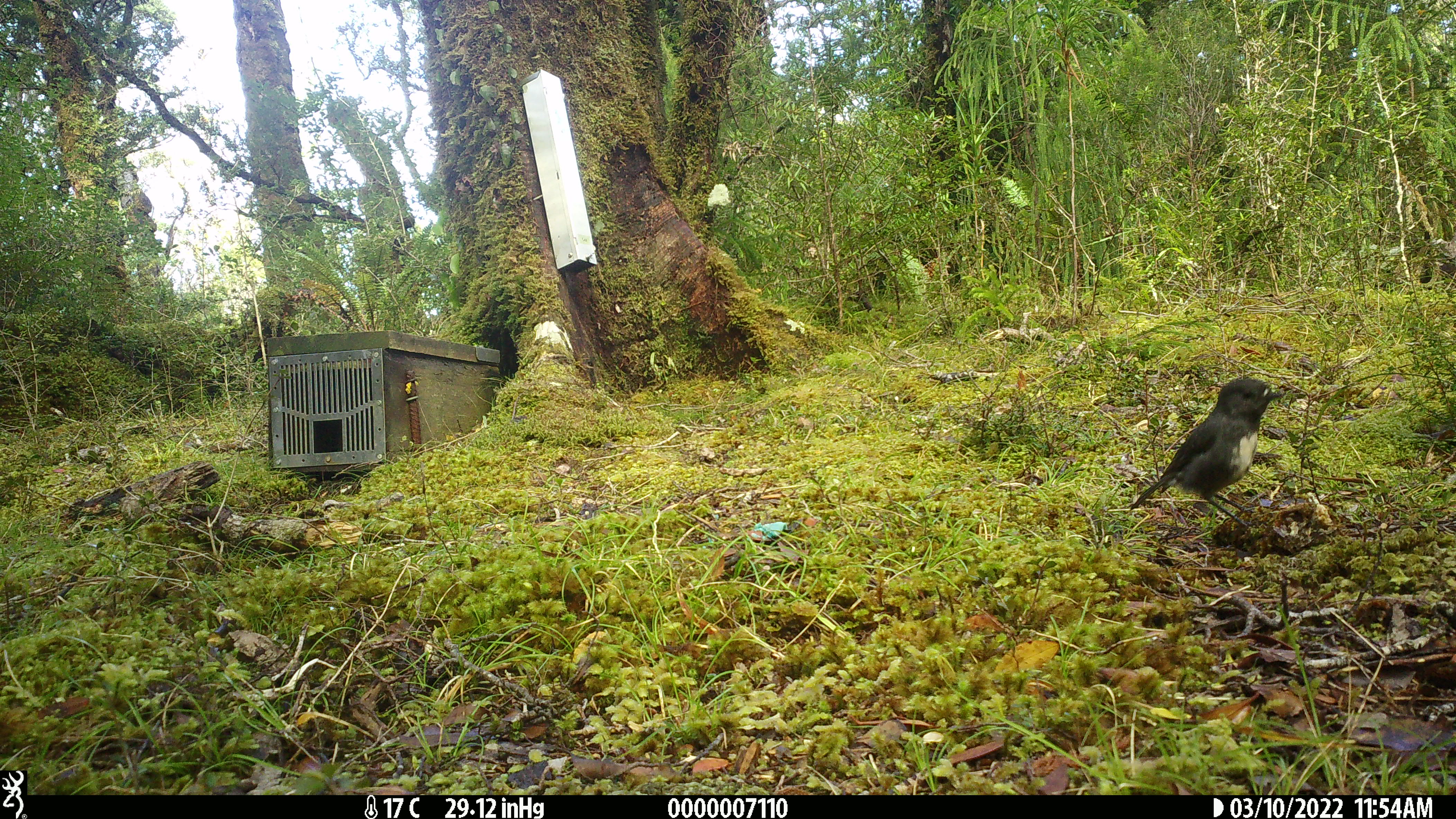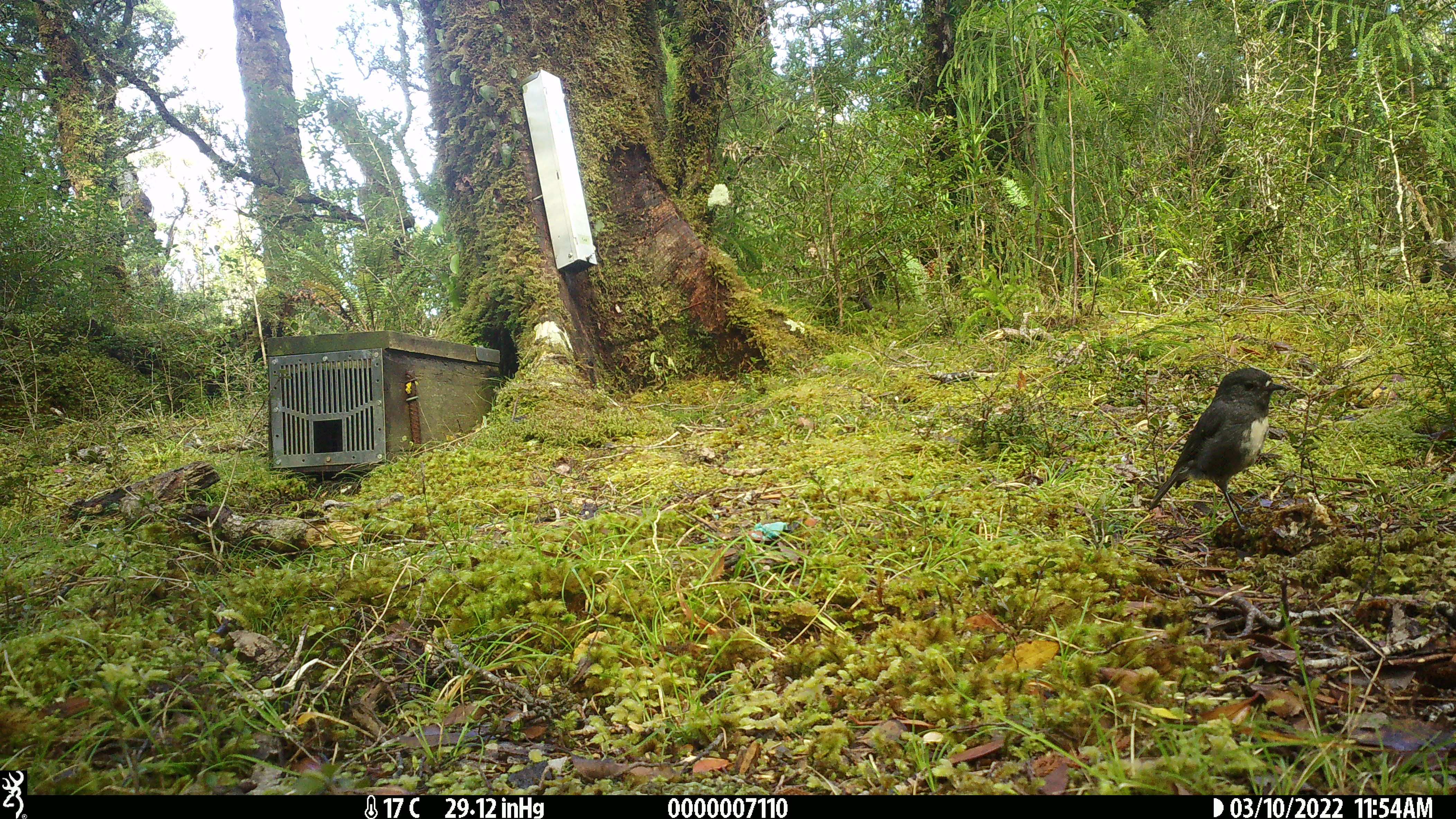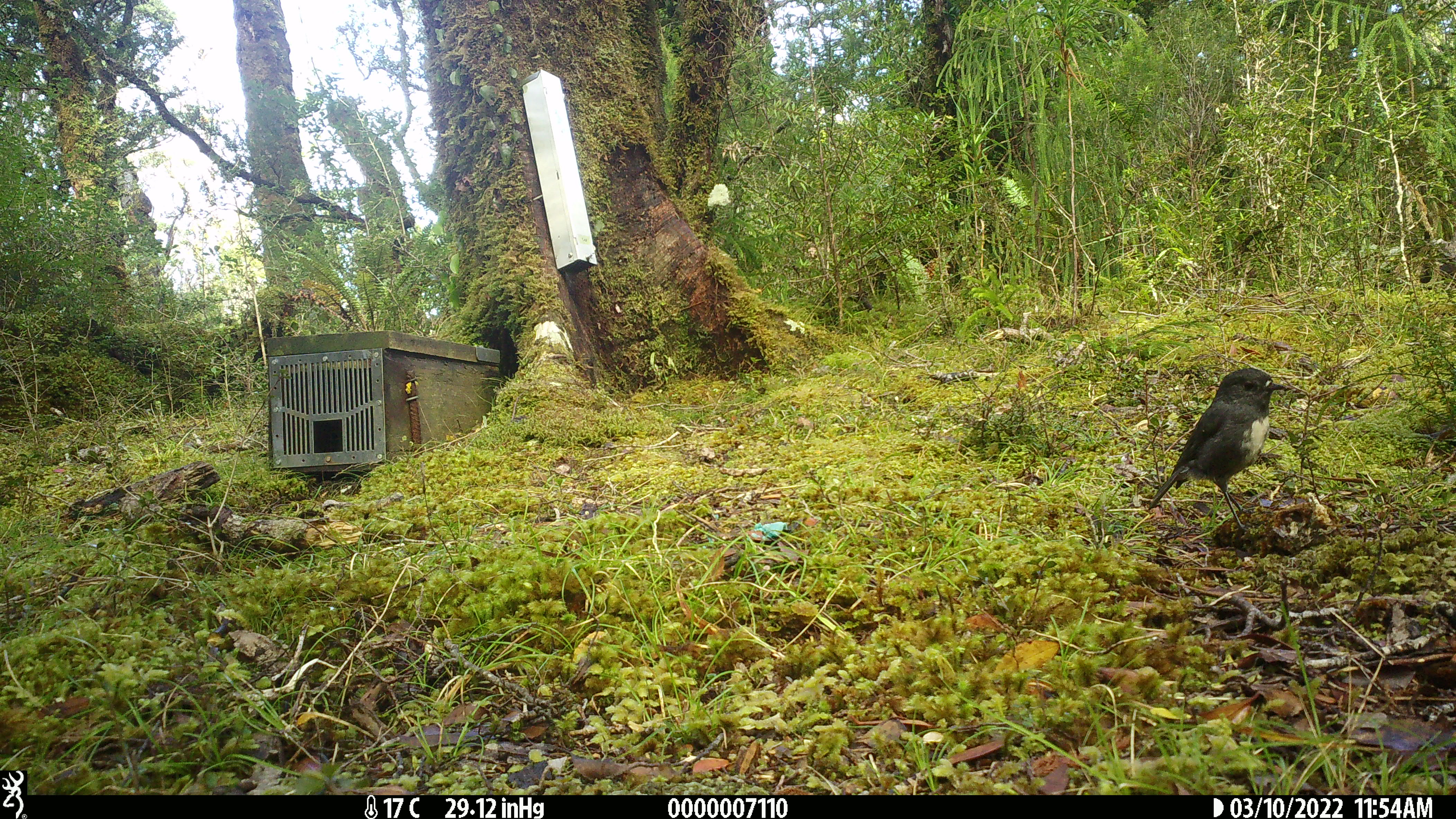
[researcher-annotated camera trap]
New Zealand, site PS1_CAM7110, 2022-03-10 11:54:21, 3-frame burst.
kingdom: Animalia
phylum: Chordata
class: Aves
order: Passeriformes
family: Petroicidae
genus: Petroica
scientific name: Petroica australis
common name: new zealand robin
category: robin